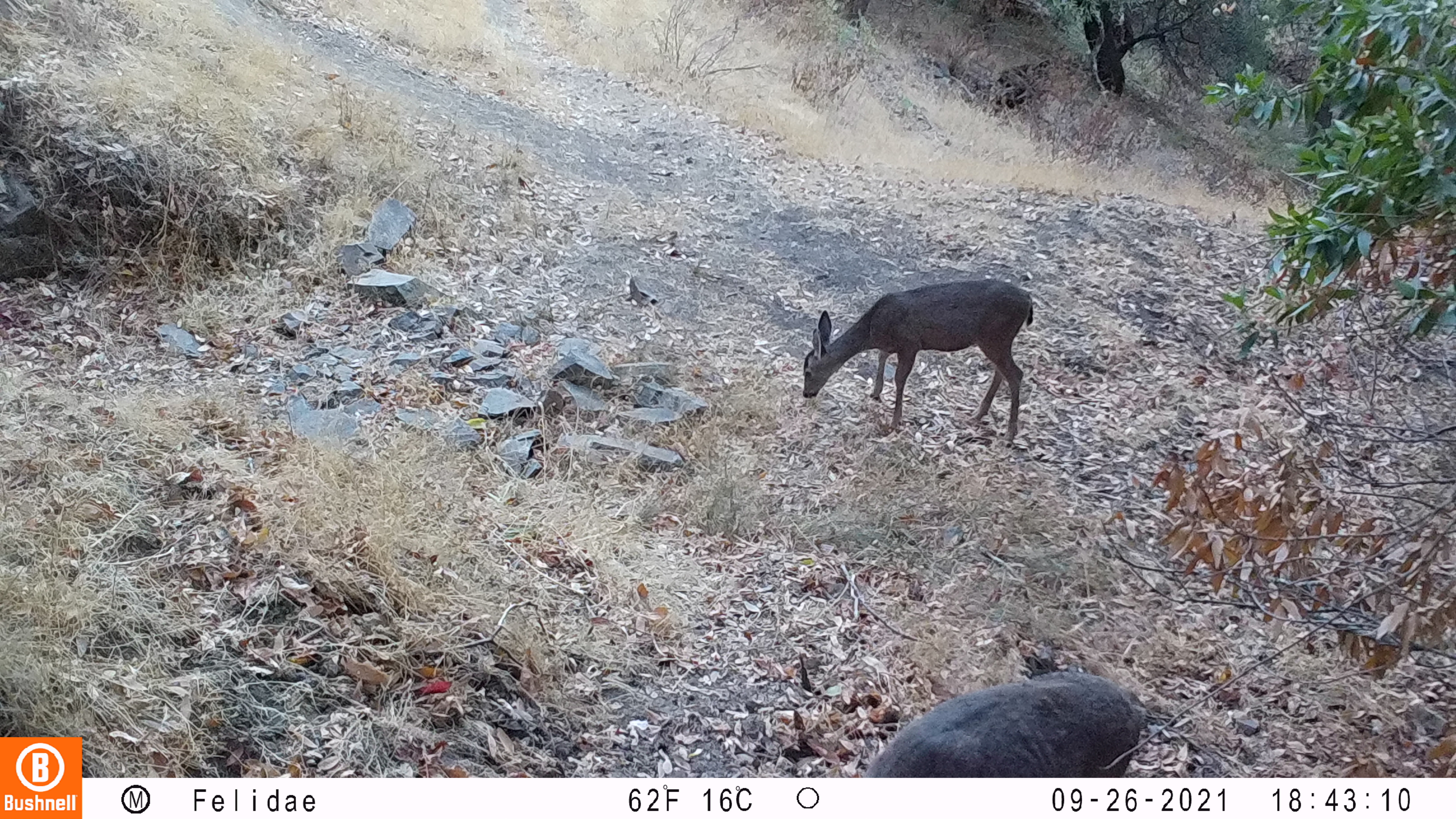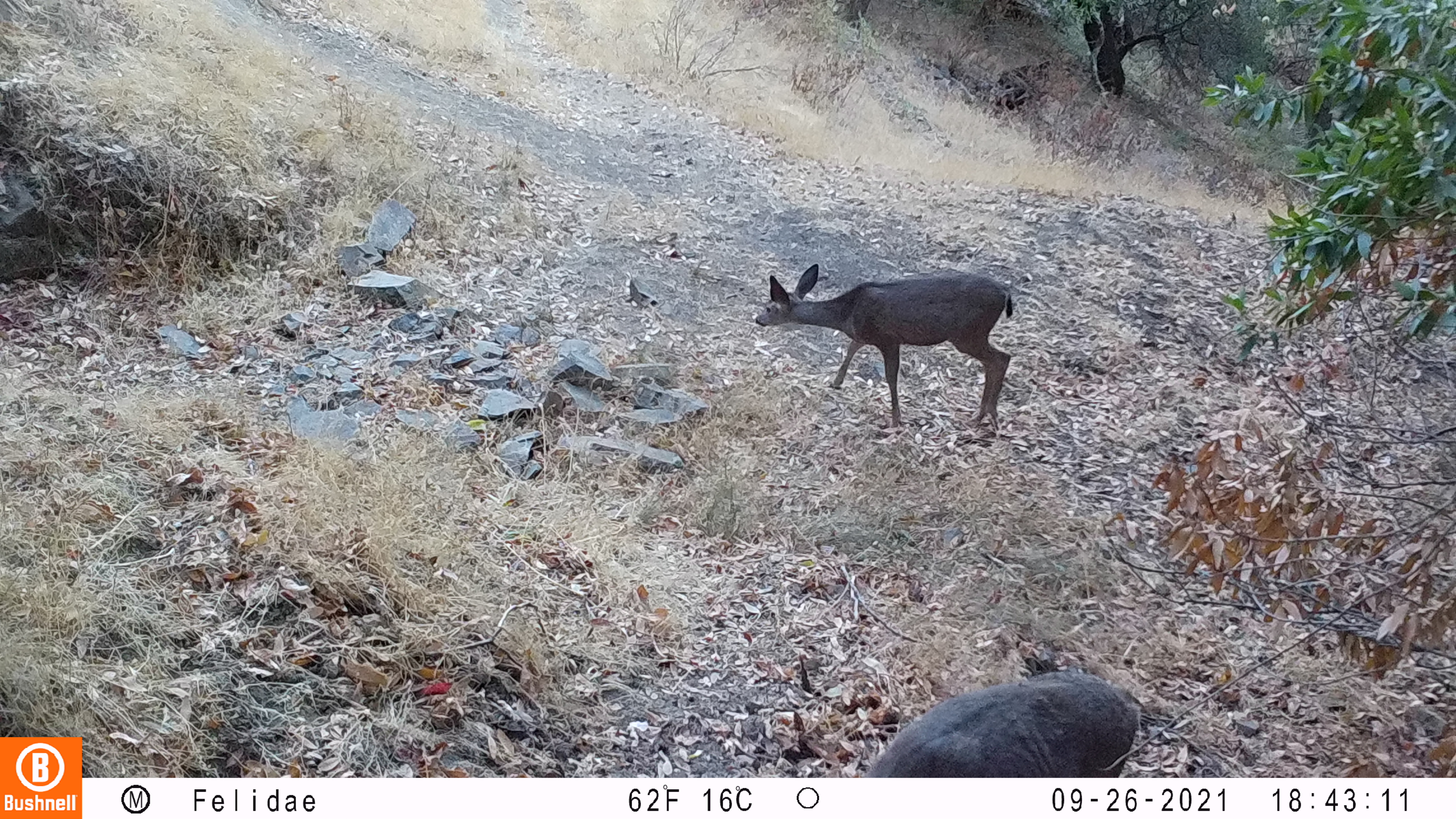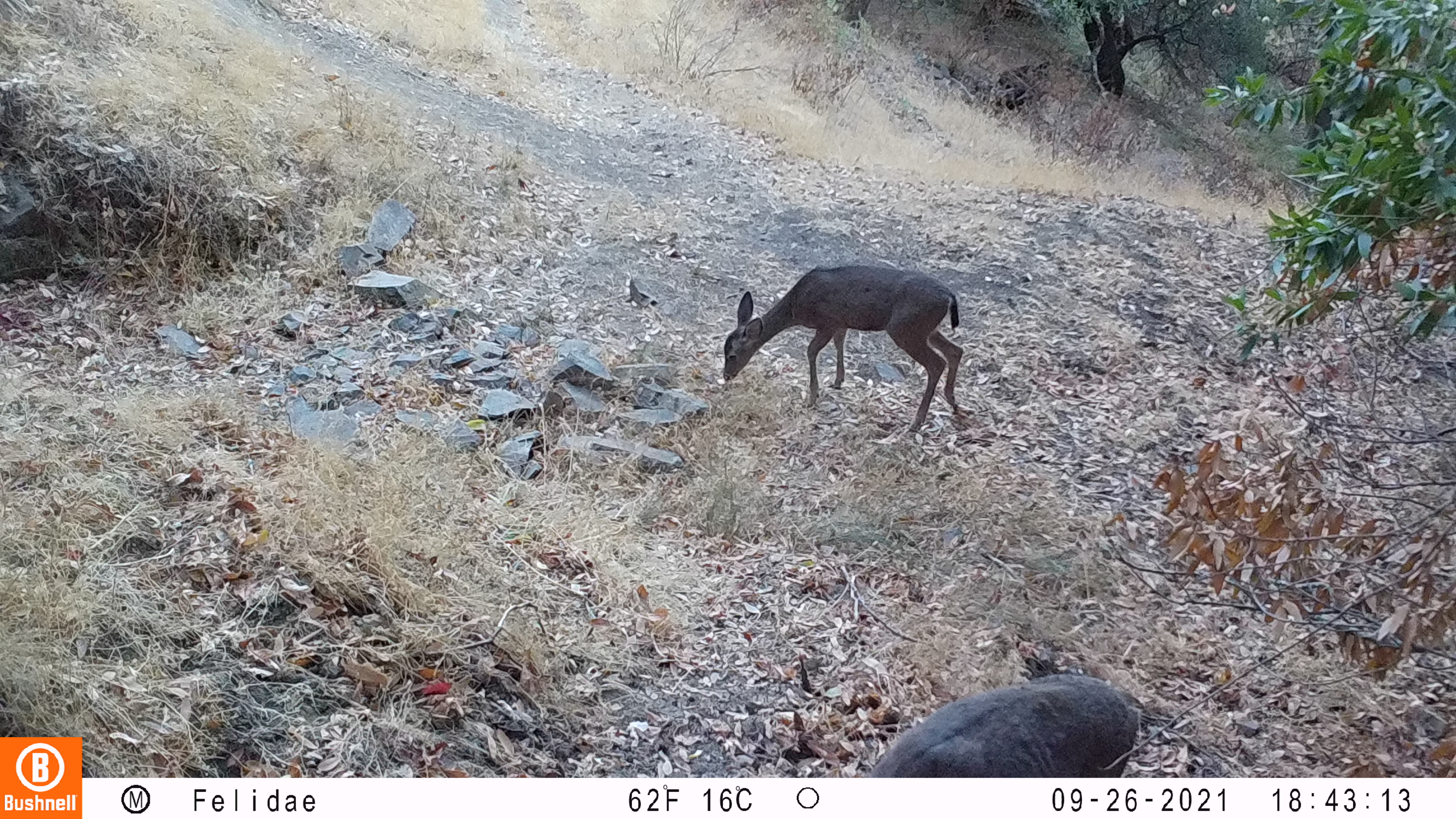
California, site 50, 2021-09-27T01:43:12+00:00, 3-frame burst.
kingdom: Animalia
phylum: Chordata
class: Mammalia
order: Artiodactyla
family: Cervidae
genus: Odocoileus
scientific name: Odocoileus hemionus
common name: mule deer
Mule deer (Odocoileus hemionus).